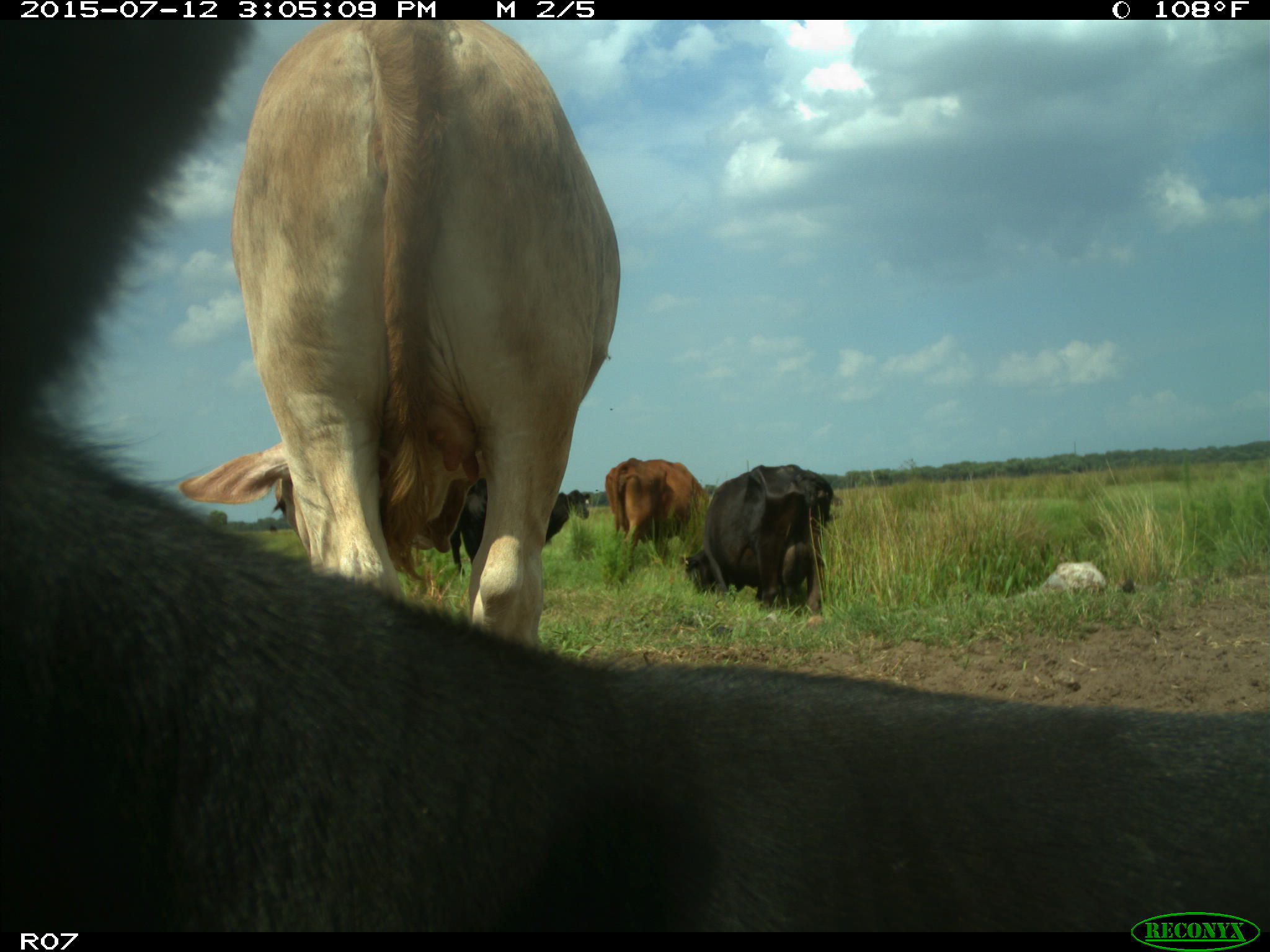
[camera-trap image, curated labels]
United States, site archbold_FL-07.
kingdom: Animalia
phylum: Chordata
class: Mammalia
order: Artiodactyla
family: Bovidae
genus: Bos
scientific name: Bos taurus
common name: domestic cow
Bos taurus (domestic cow).